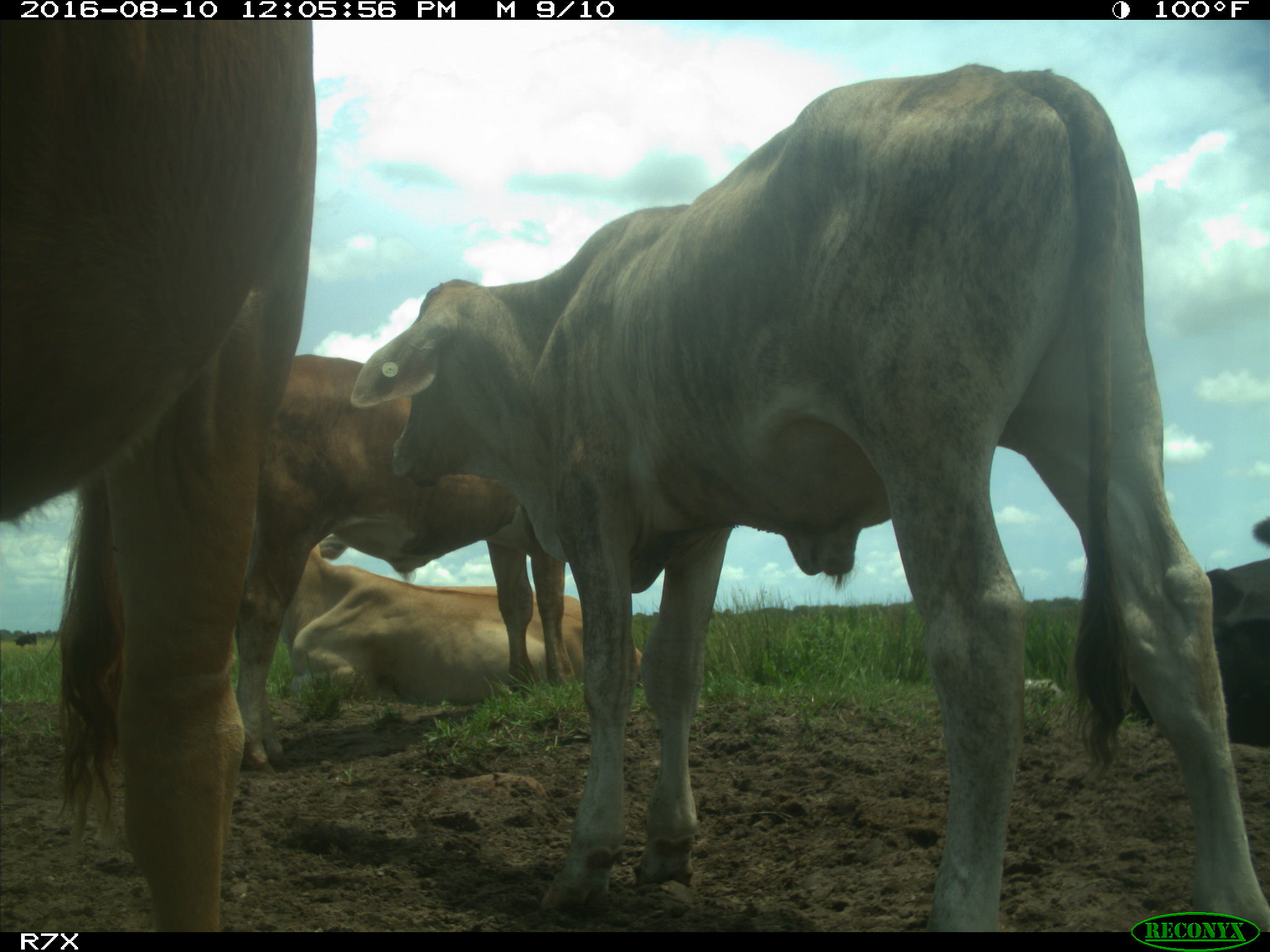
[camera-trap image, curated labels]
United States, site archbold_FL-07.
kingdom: Animalia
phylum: Chordata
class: Mammalia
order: Artiodactyla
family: Bovidae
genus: Bos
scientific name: Bos taurus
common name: domestic cow